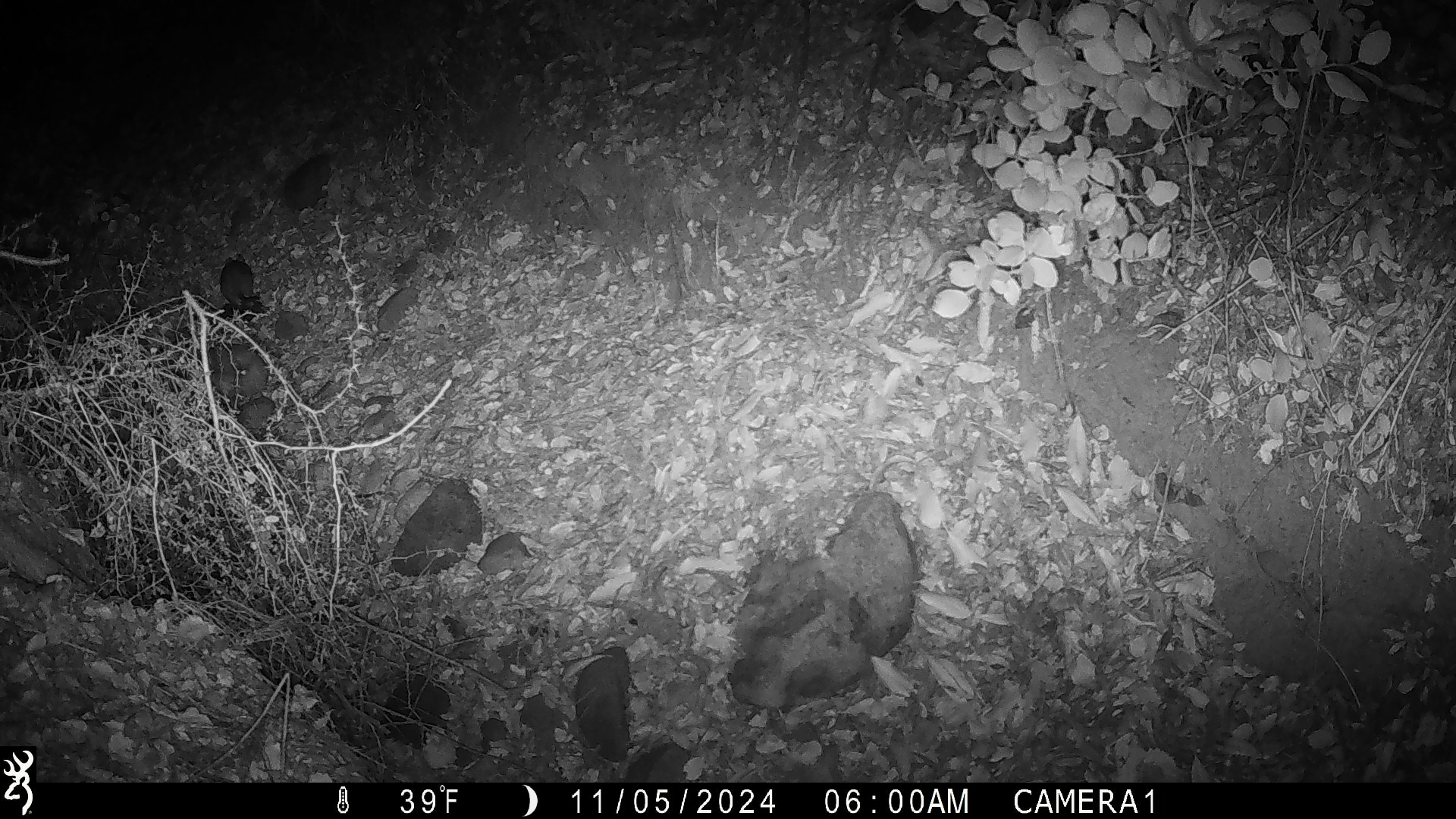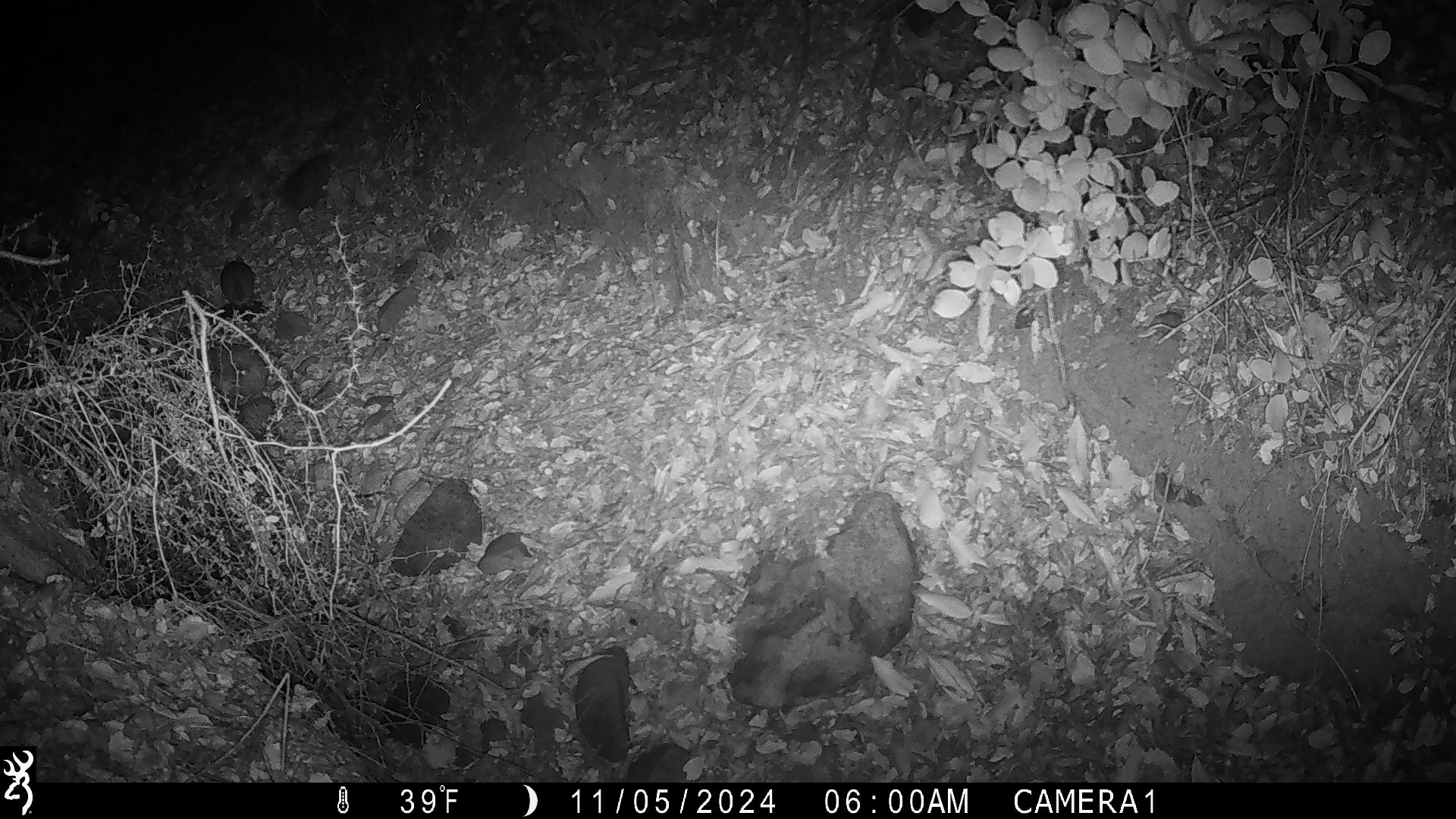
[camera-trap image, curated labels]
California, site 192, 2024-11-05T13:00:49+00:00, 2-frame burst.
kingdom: Animalia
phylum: Chordata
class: Mammalia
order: Rodentia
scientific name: Rodentia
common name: mouse or rat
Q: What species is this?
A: Mouse or rat (Rodentia).